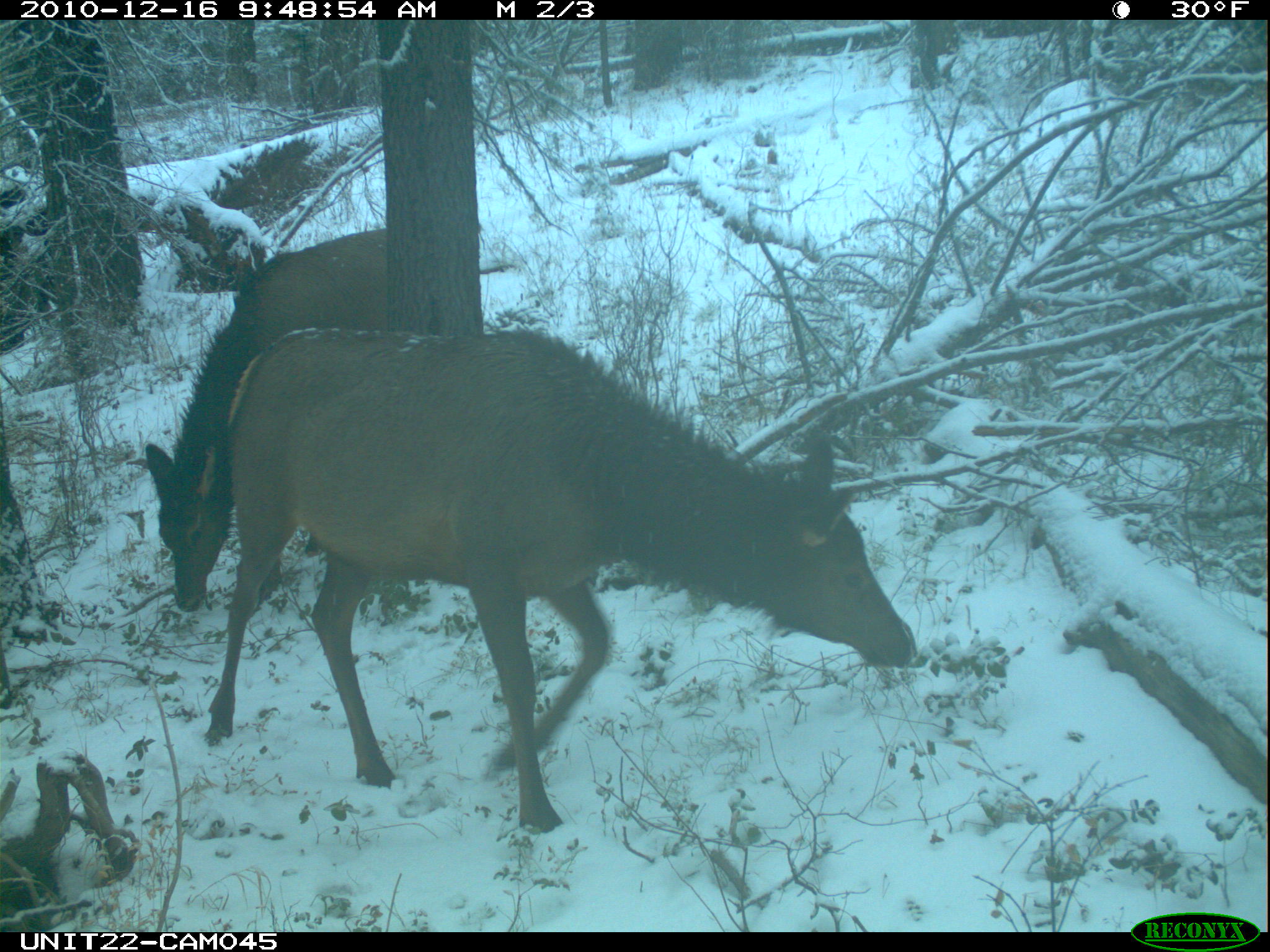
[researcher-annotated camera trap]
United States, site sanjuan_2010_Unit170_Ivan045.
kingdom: Animalia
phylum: Chordata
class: Mammalia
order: Artiodactyla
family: Cervidae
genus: Cervus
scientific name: Cervus elaphus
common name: red deer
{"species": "Cervus elaphus (red deer)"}